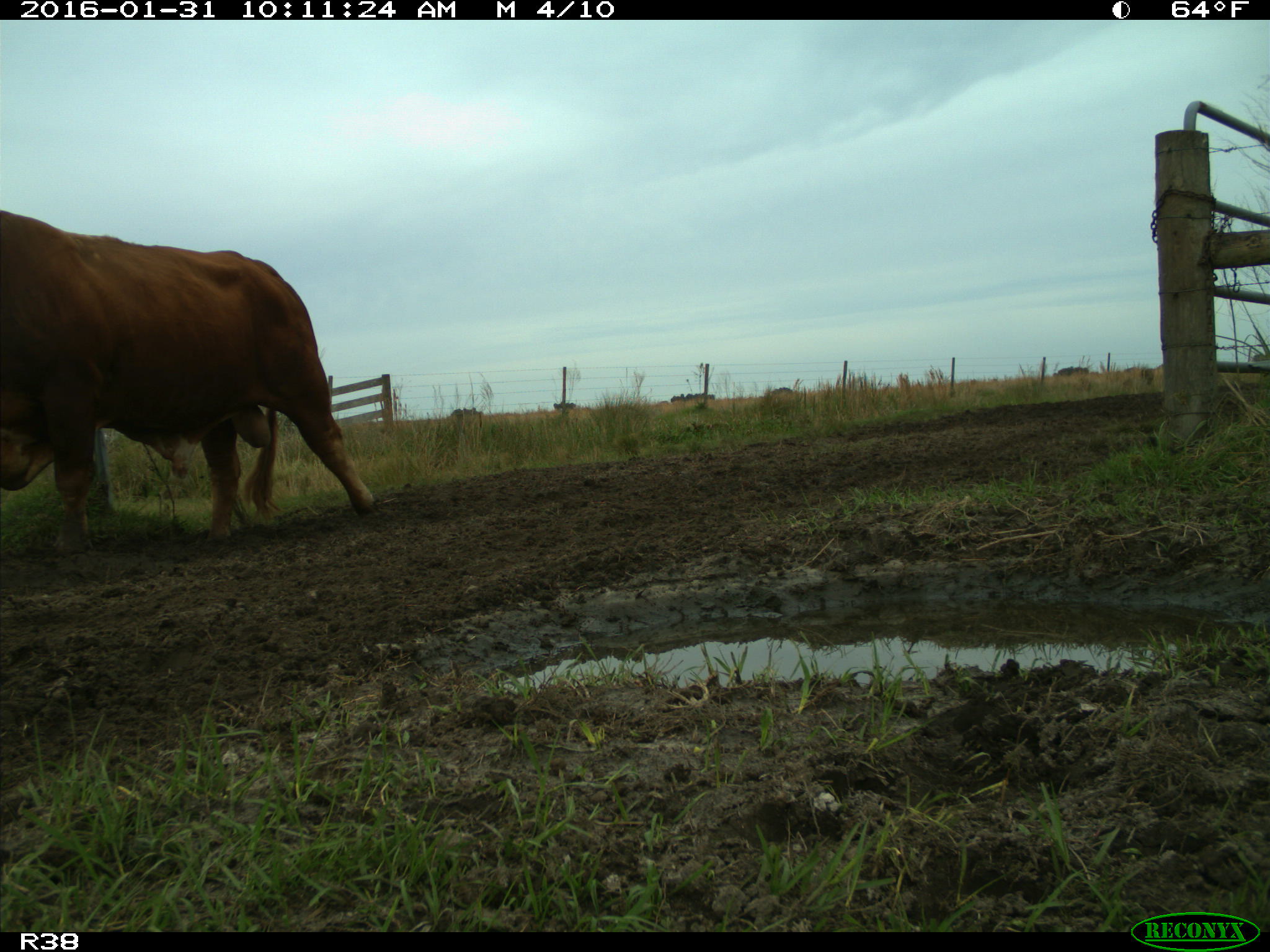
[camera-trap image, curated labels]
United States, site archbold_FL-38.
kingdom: Animalia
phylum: Chordata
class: Mammalia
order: Artiodactyla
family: Bovidae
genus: Bos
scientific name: Bos taurus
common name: domestic cow